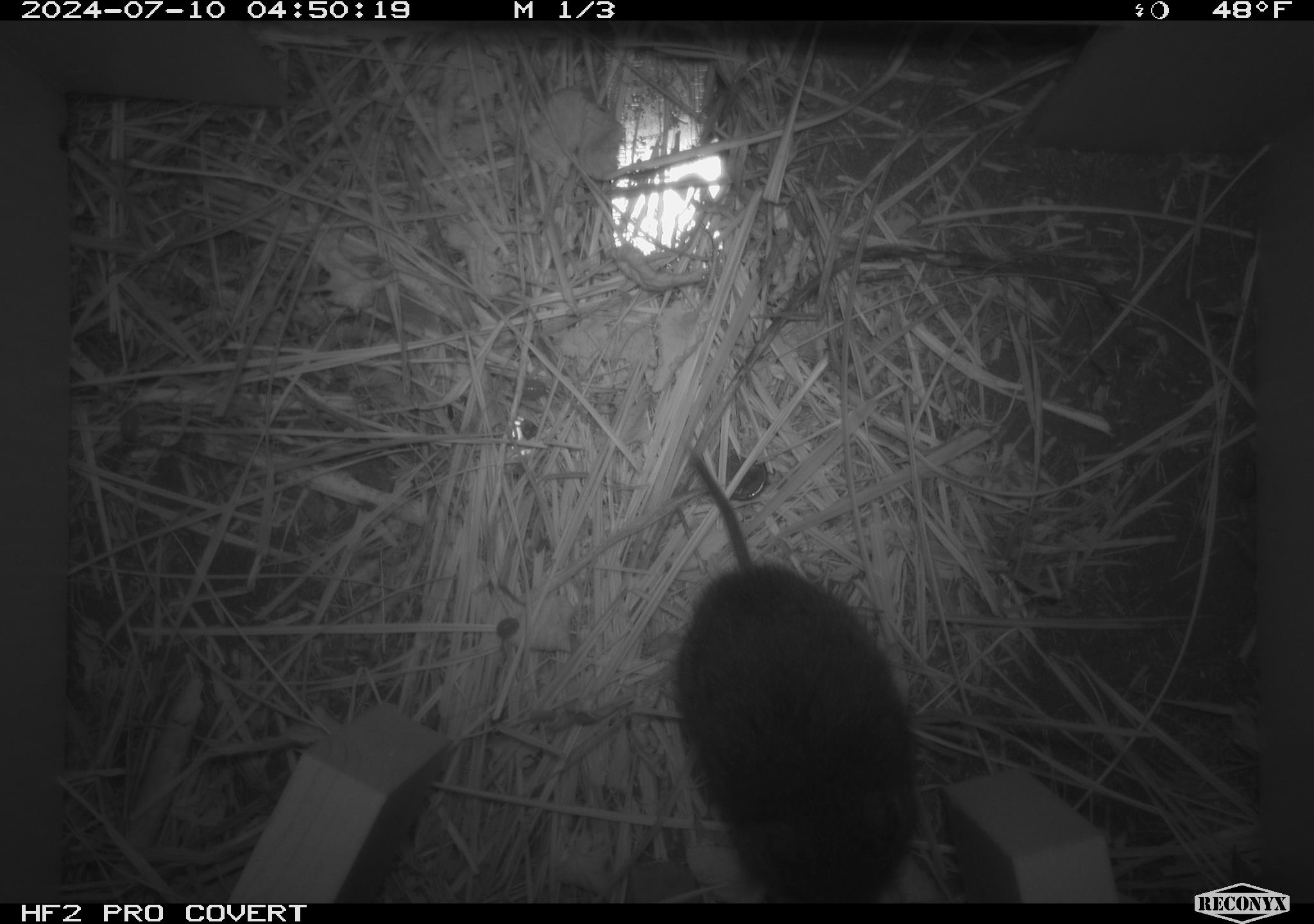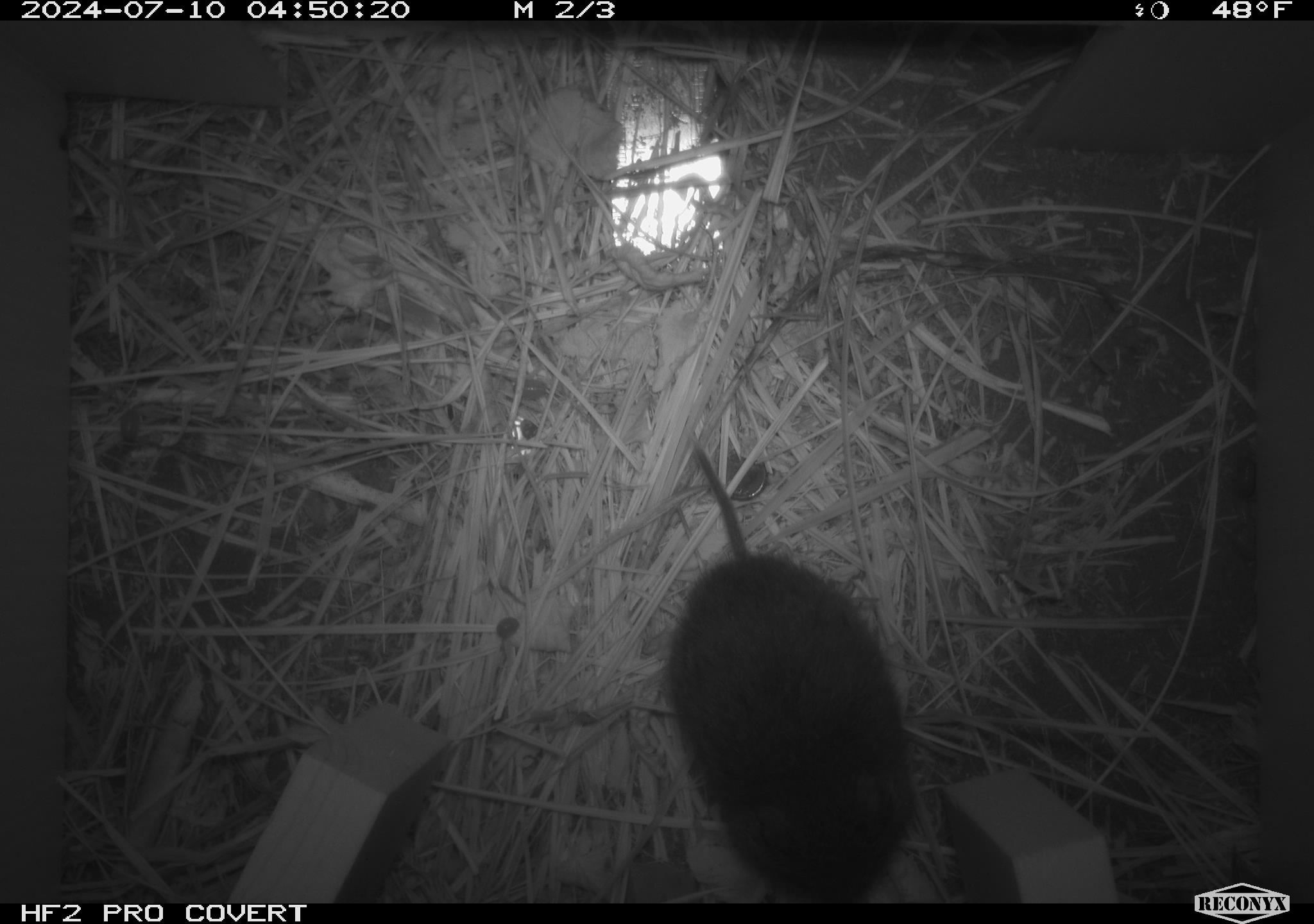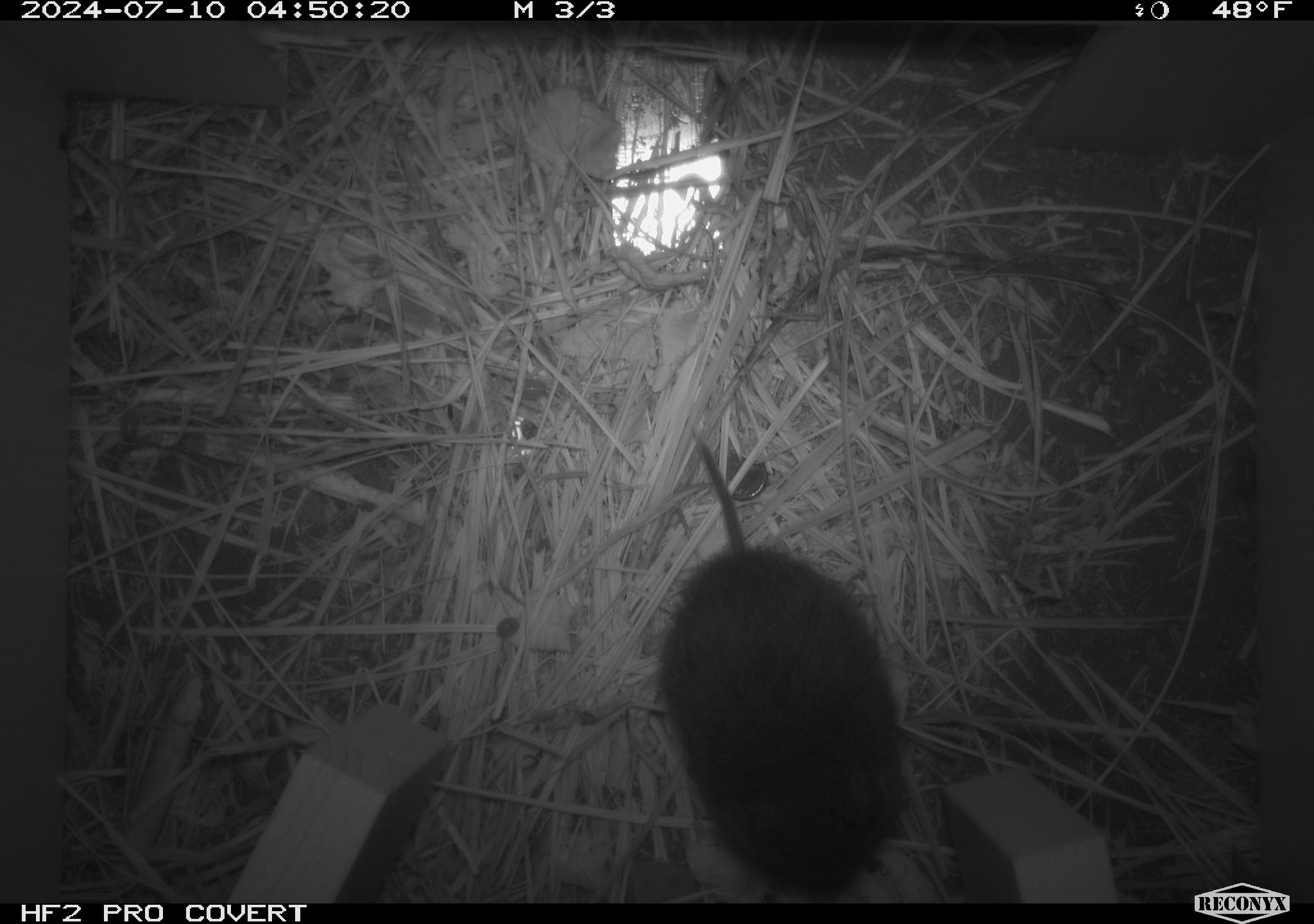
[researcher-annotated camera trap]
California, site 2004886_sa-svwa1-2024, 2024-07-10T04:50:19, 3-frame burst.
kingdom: Animalia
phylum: Chordata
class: Mammalia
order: Rodentia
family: Cricetidae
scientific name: Arvicolinae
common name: voles, lemmings, and muskrats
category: arvicolinae subfamily